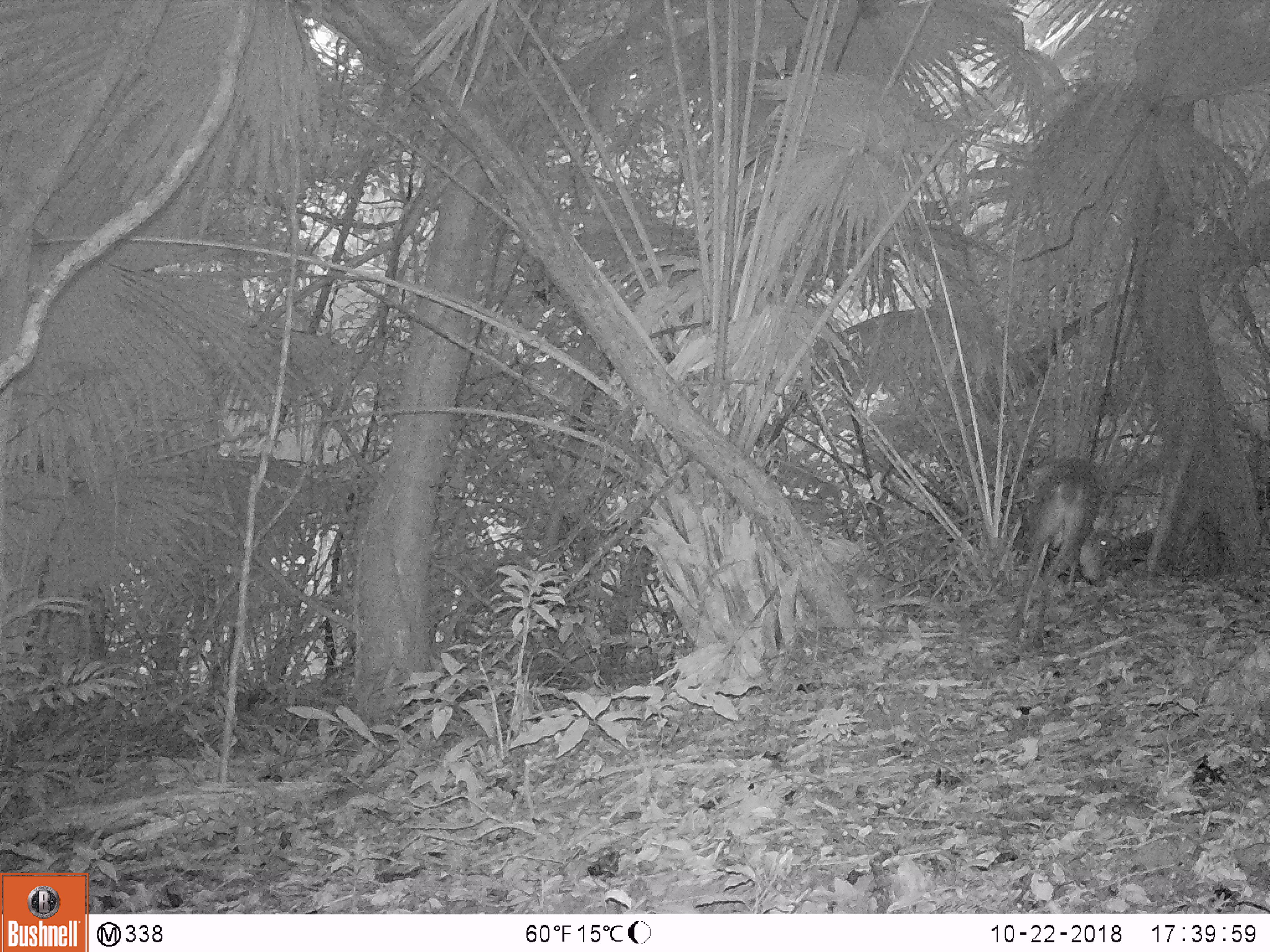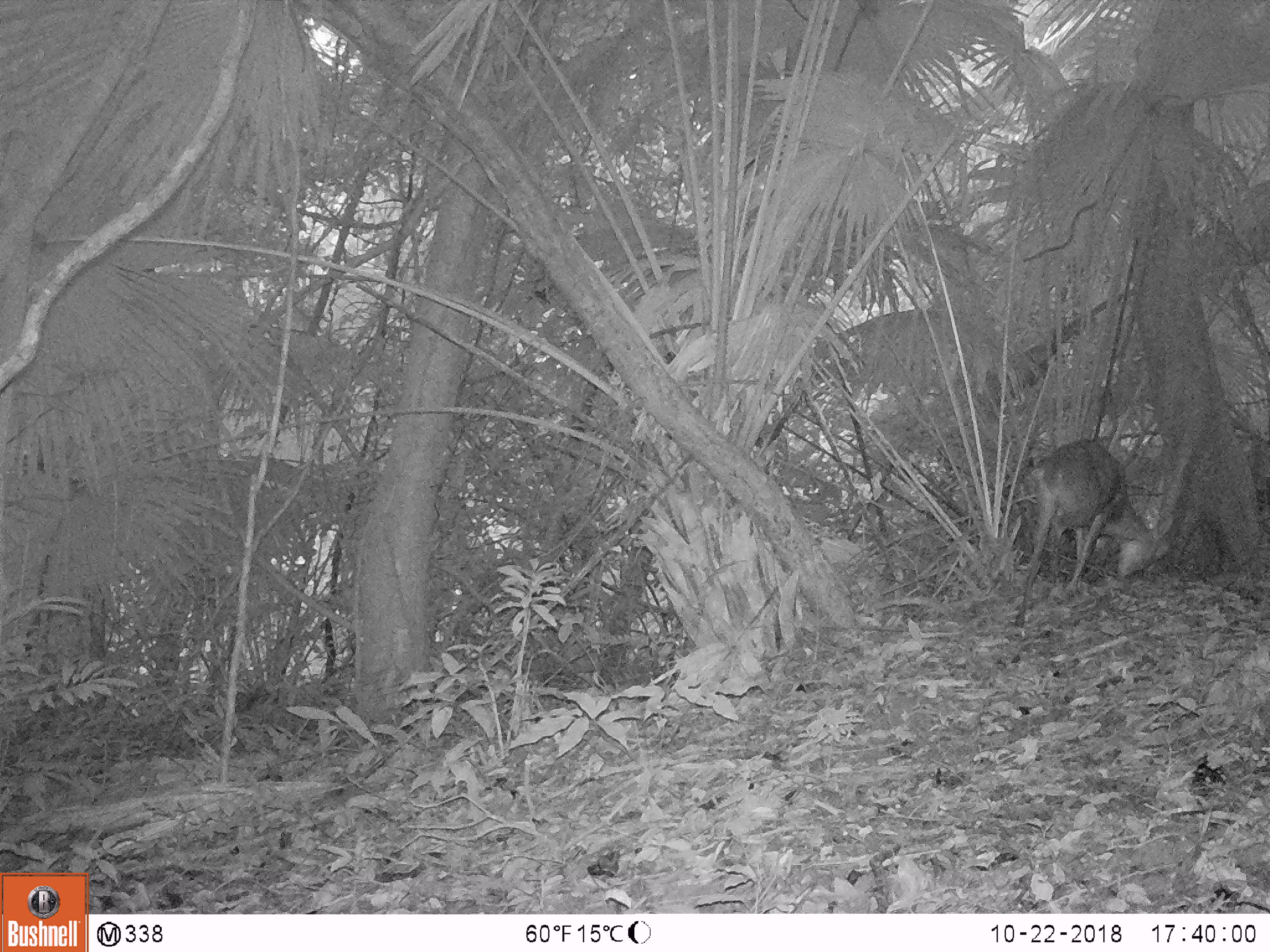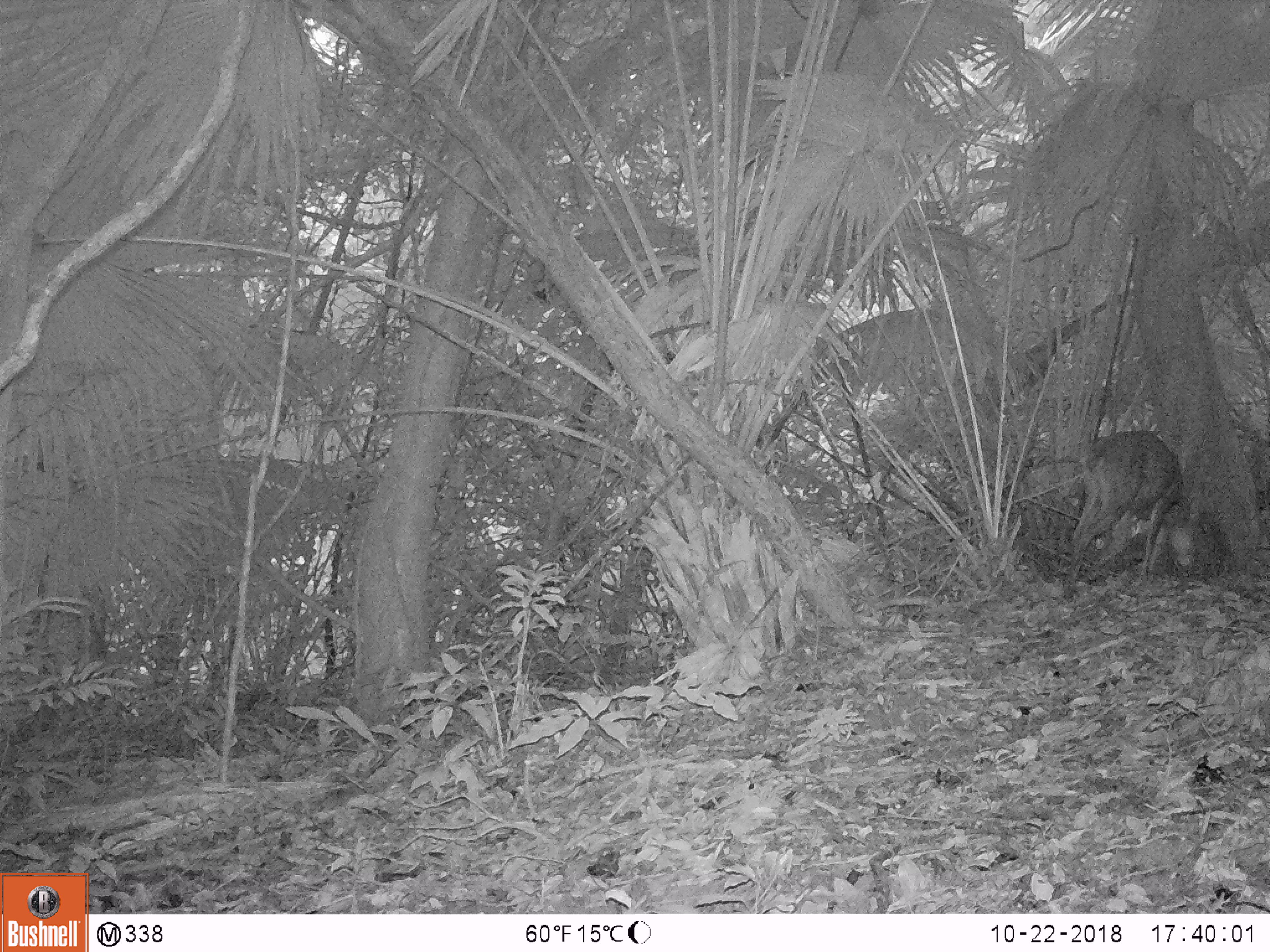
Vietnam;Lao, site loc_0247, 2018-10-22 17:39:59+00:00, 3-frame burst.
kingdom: Animalia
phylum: Chordata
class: Mammalia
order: Artiodactyla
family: Cervidae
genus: Muntiacus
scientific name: Muntiacus vuquangensis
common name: large-antlered muntjac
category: large antlered muntjac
Large antlered muntjac (large-antlered muntjac) (Muntiacus vuquangensis). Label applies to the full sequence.